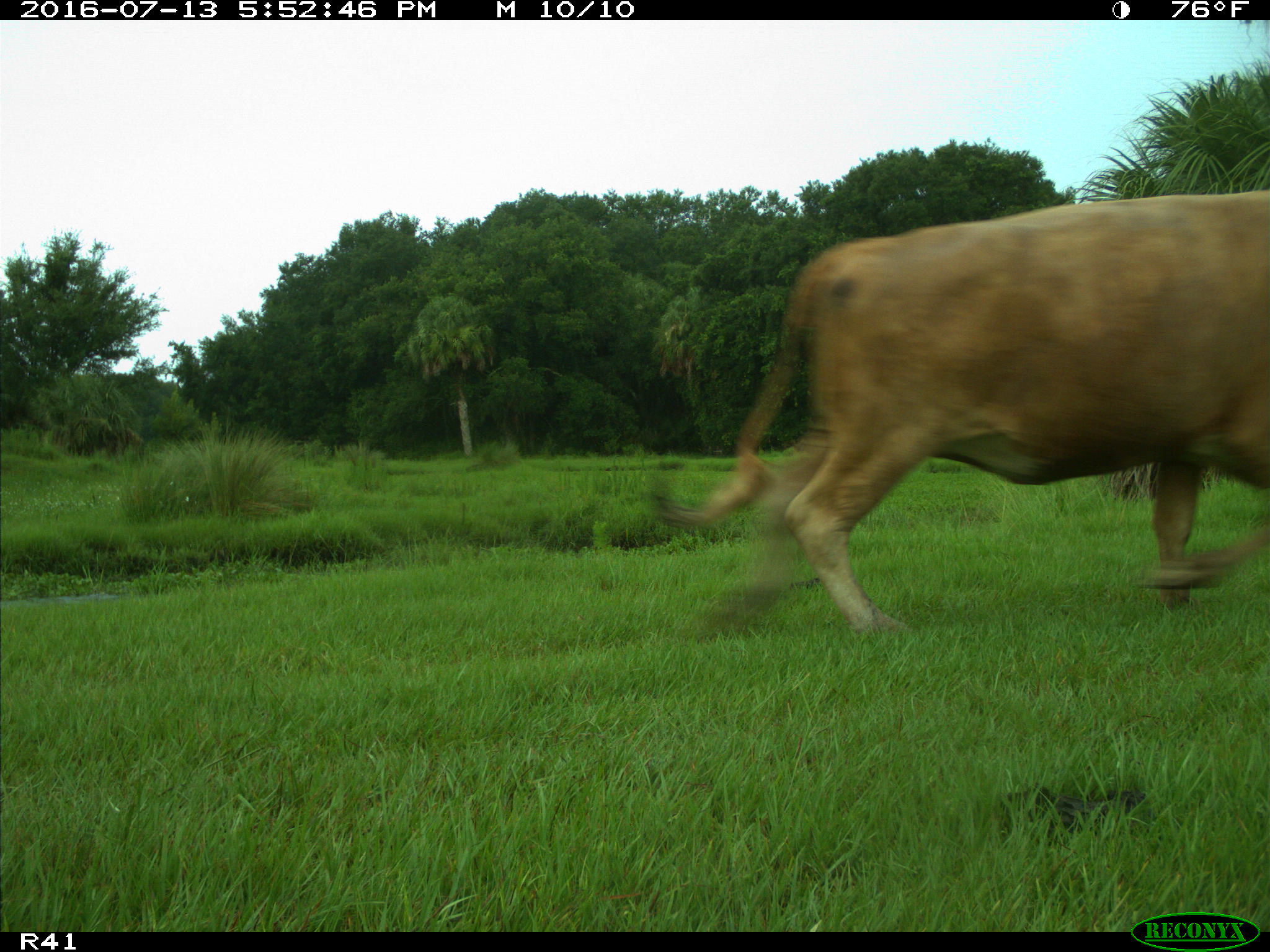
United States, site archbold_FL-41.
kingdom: Animalia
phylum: Chordata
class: Mammalia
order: Artiodactyla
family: Bovidae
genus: Bos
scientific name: Bos taurus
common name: domestic cow